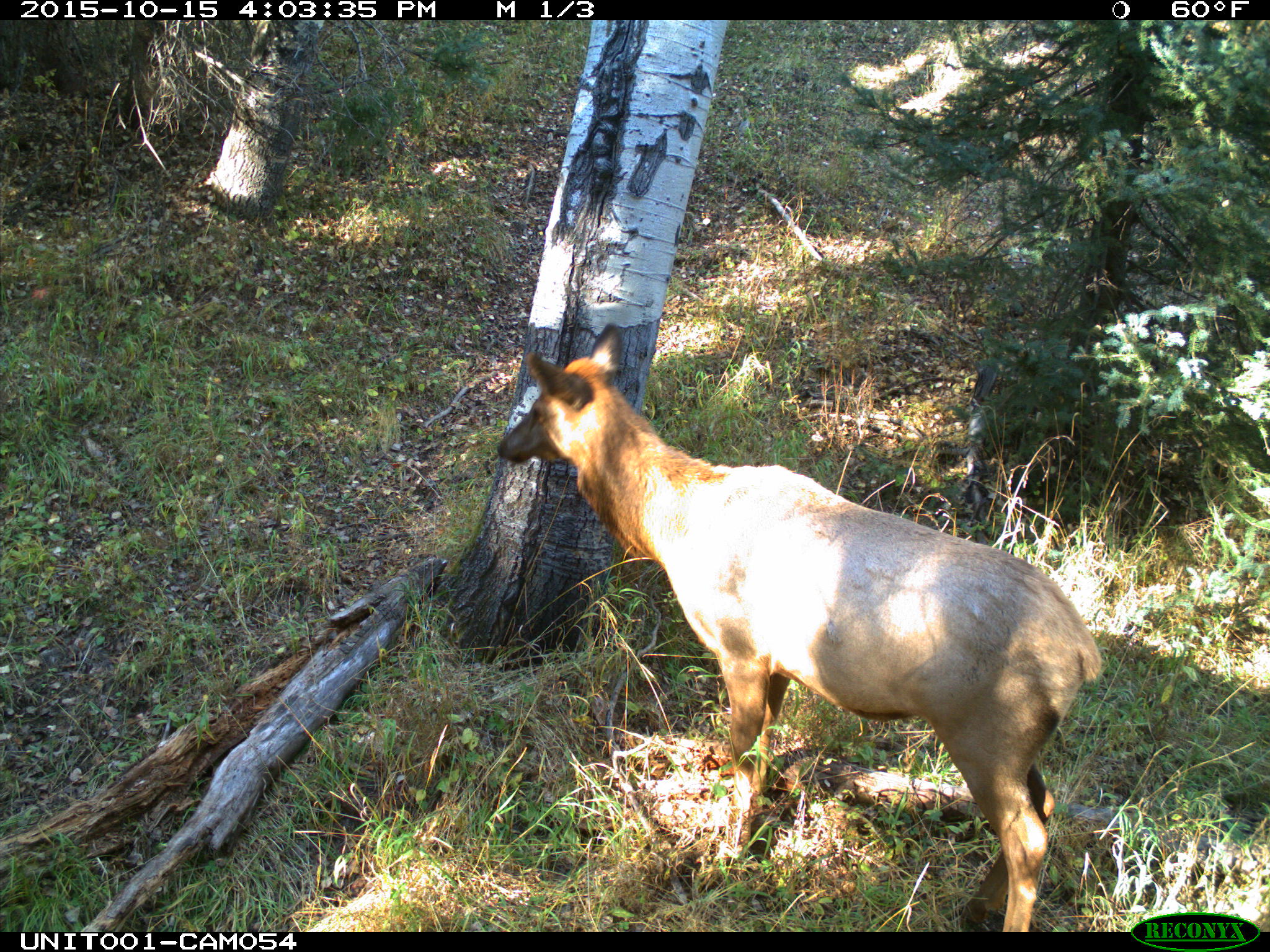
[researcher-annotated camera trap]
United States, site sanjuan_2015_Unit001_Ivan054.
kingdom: Animalia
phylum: Chordata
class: Mammalia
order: Artiodactyla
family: Cervidae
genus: Cervus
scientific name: Cervus elaphus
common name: red deer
Cervus elaphus (red deer).